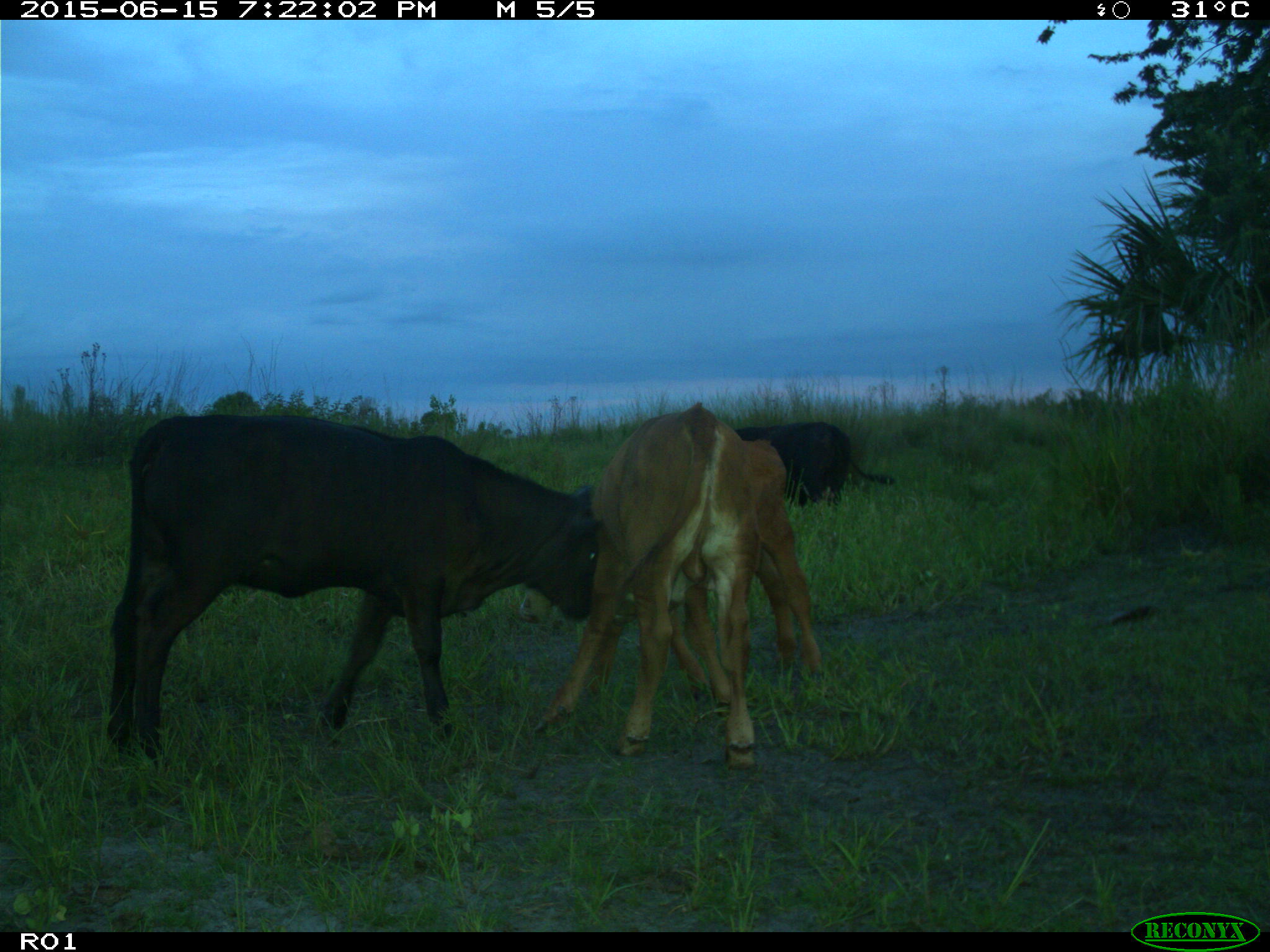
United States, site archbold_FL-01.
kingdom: Animalia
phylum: Chordata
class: Mammalia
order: Artiodactyla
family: Bovidae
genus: Bos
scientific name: Bos taurus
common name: domestic cow